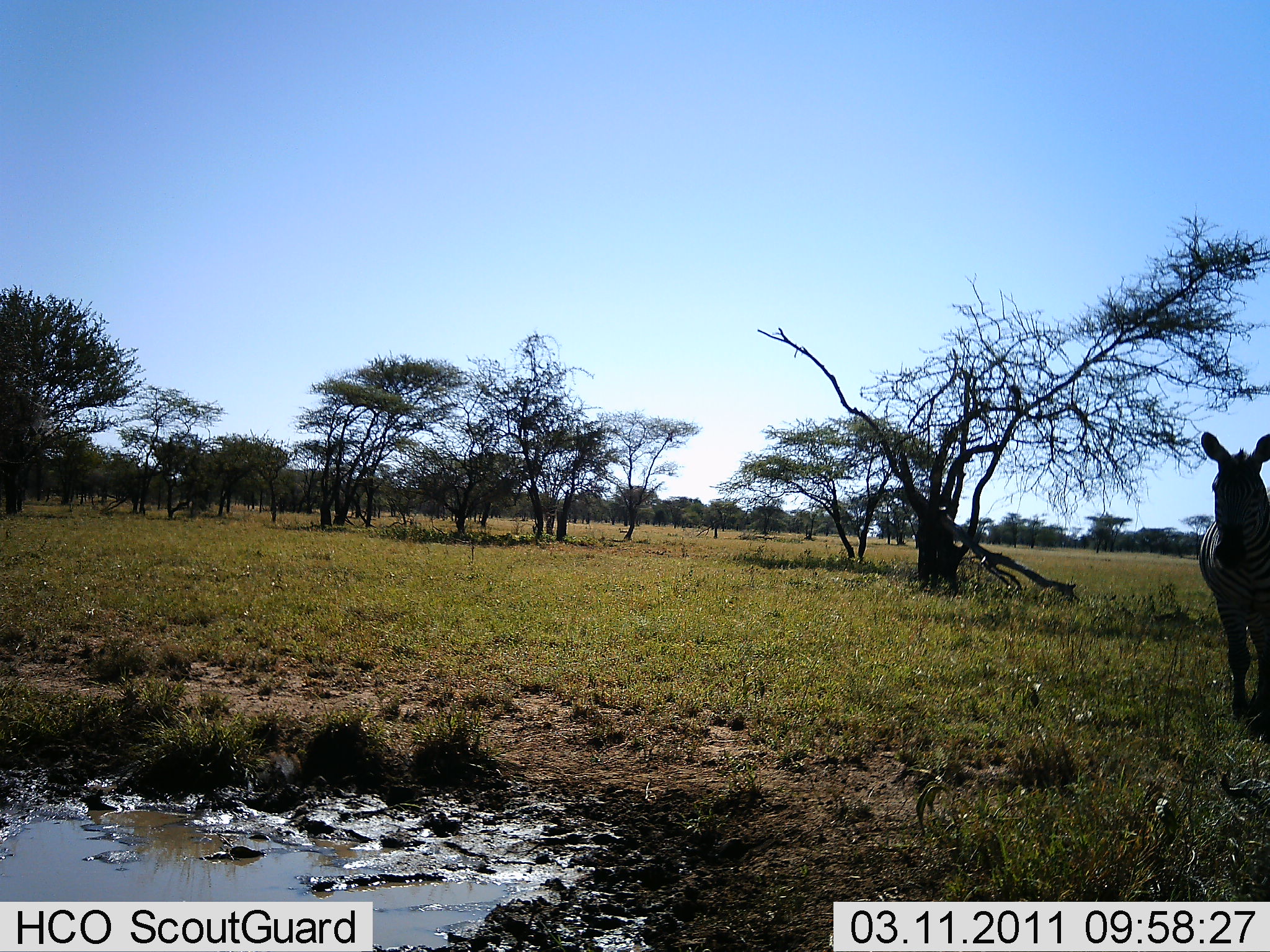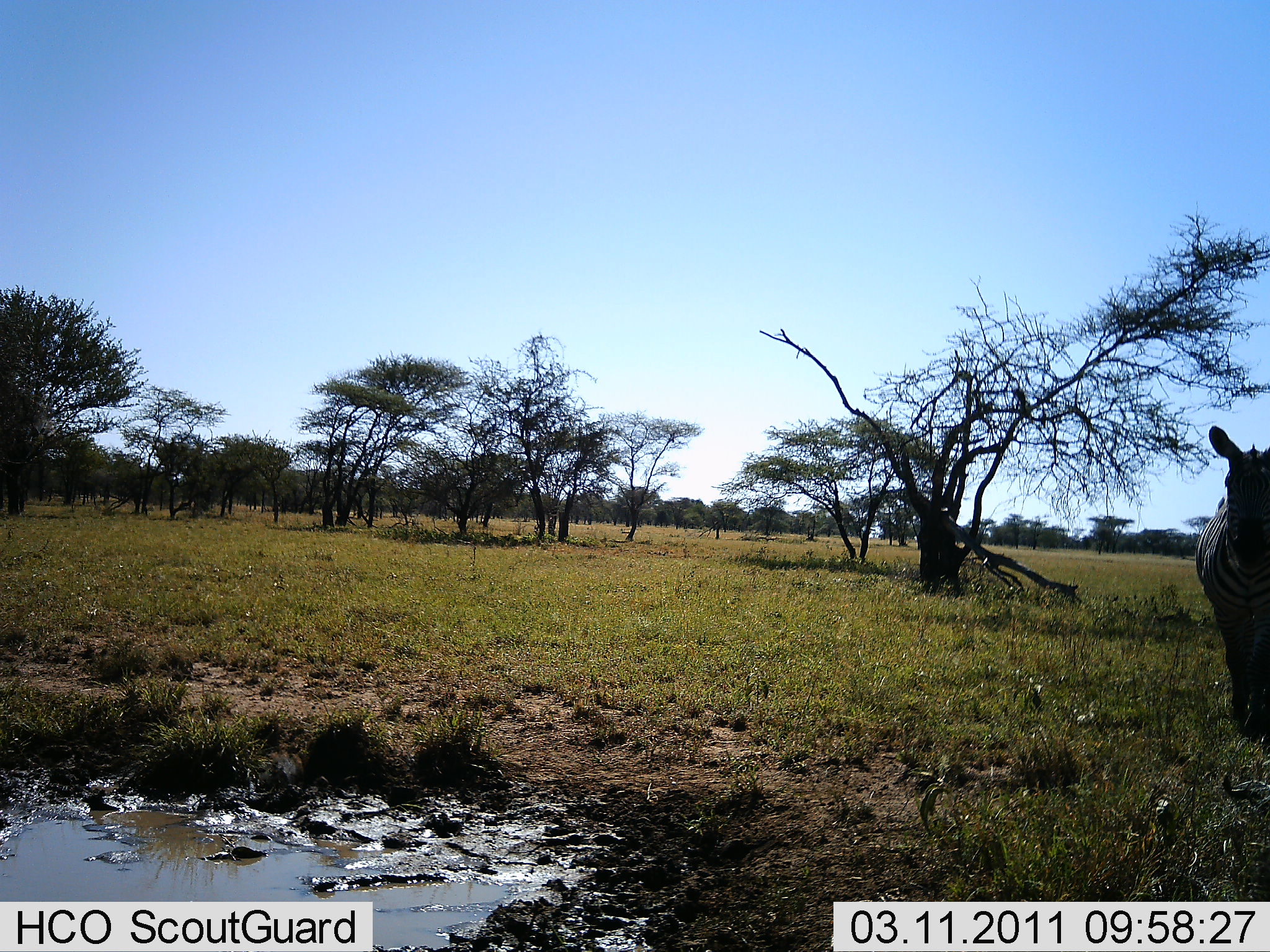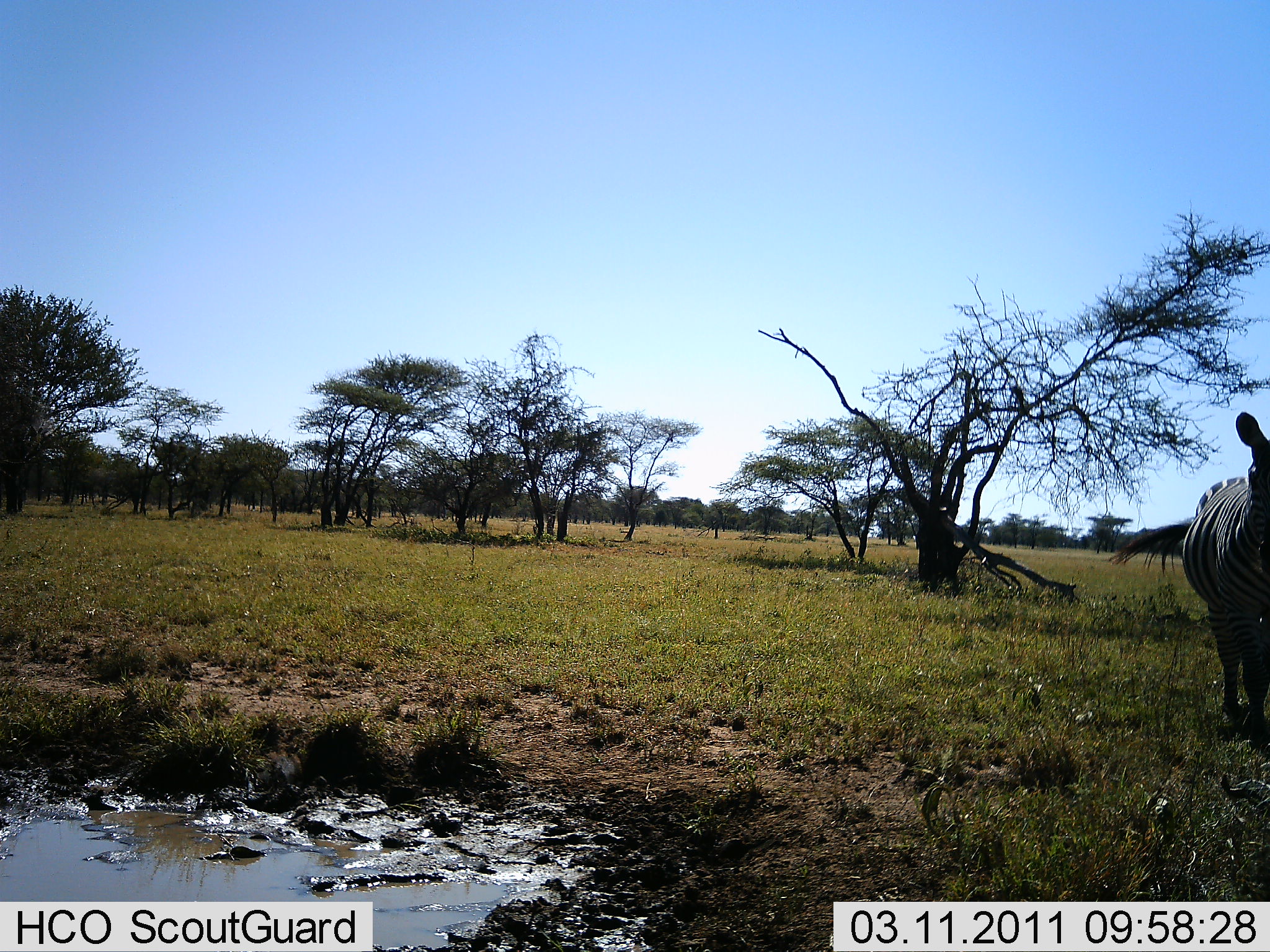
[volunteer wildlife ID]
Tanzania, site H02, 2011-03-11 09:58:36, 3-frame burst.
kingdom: Animalia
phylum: Chordata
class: Mammalia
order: Perissodactyla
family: Equidae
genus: Equus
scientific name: Equus quagga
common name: plains zebra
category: zebra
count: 1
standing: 25%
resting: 0%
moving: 75%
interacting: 0%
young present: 0%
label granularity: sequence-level